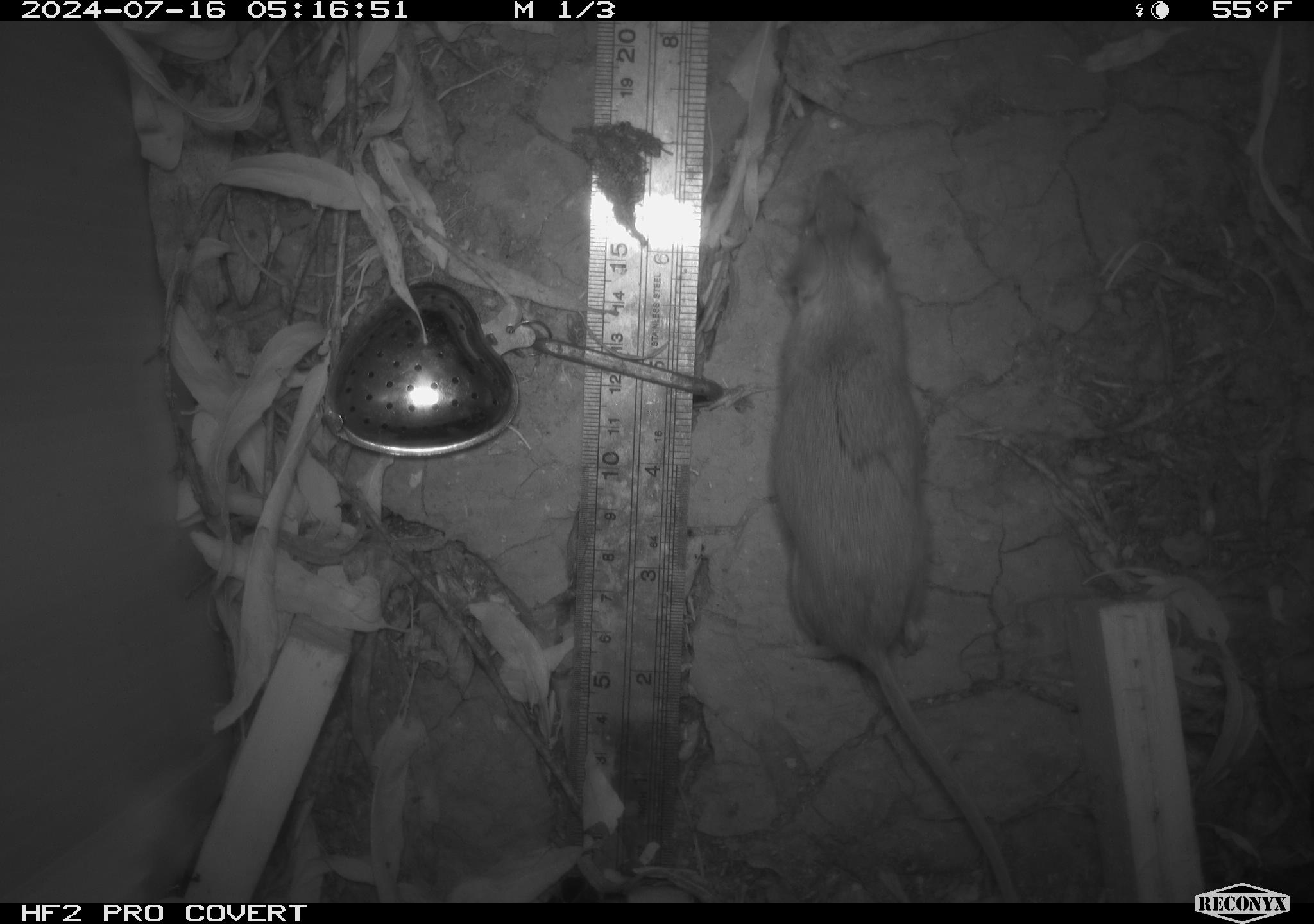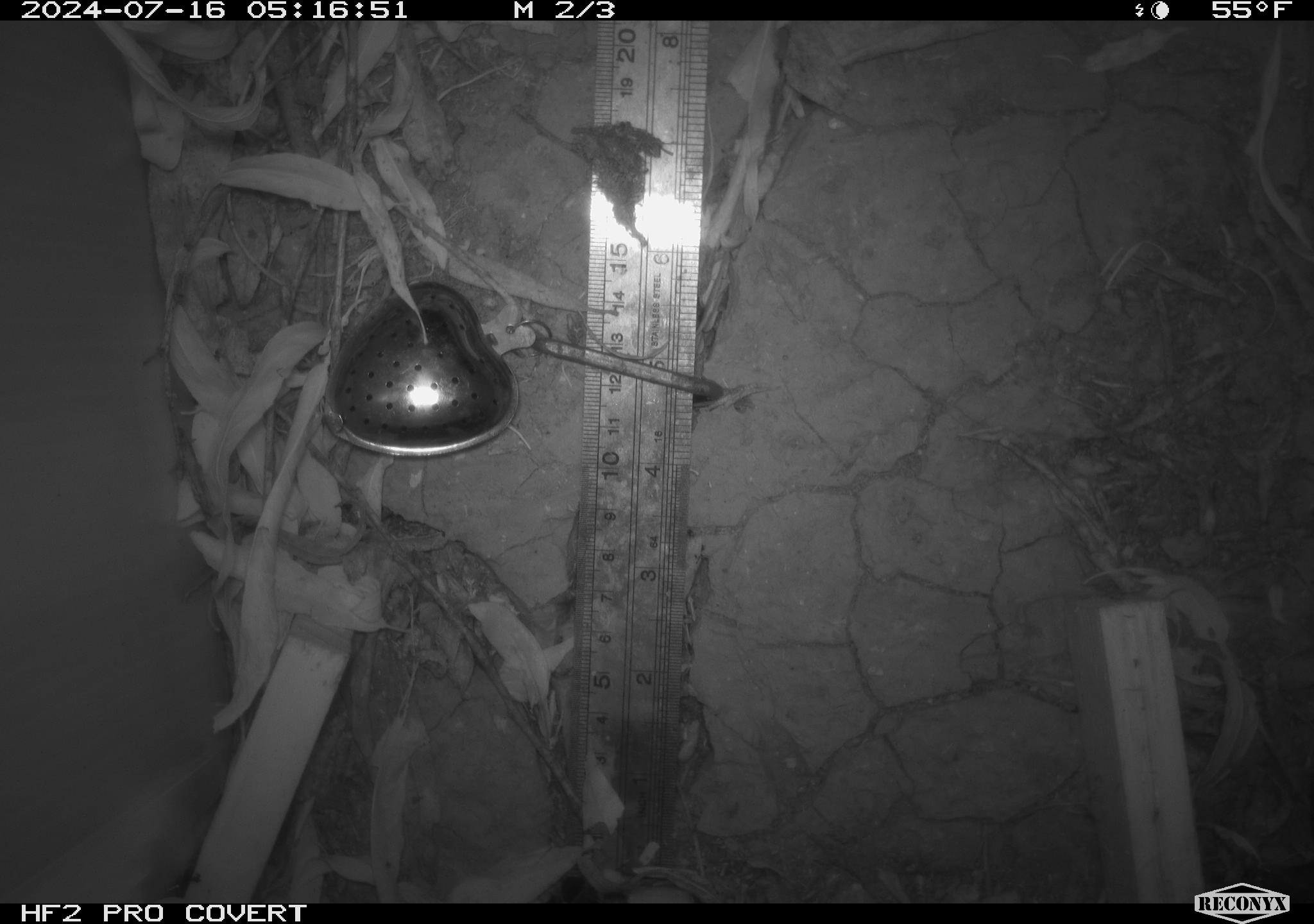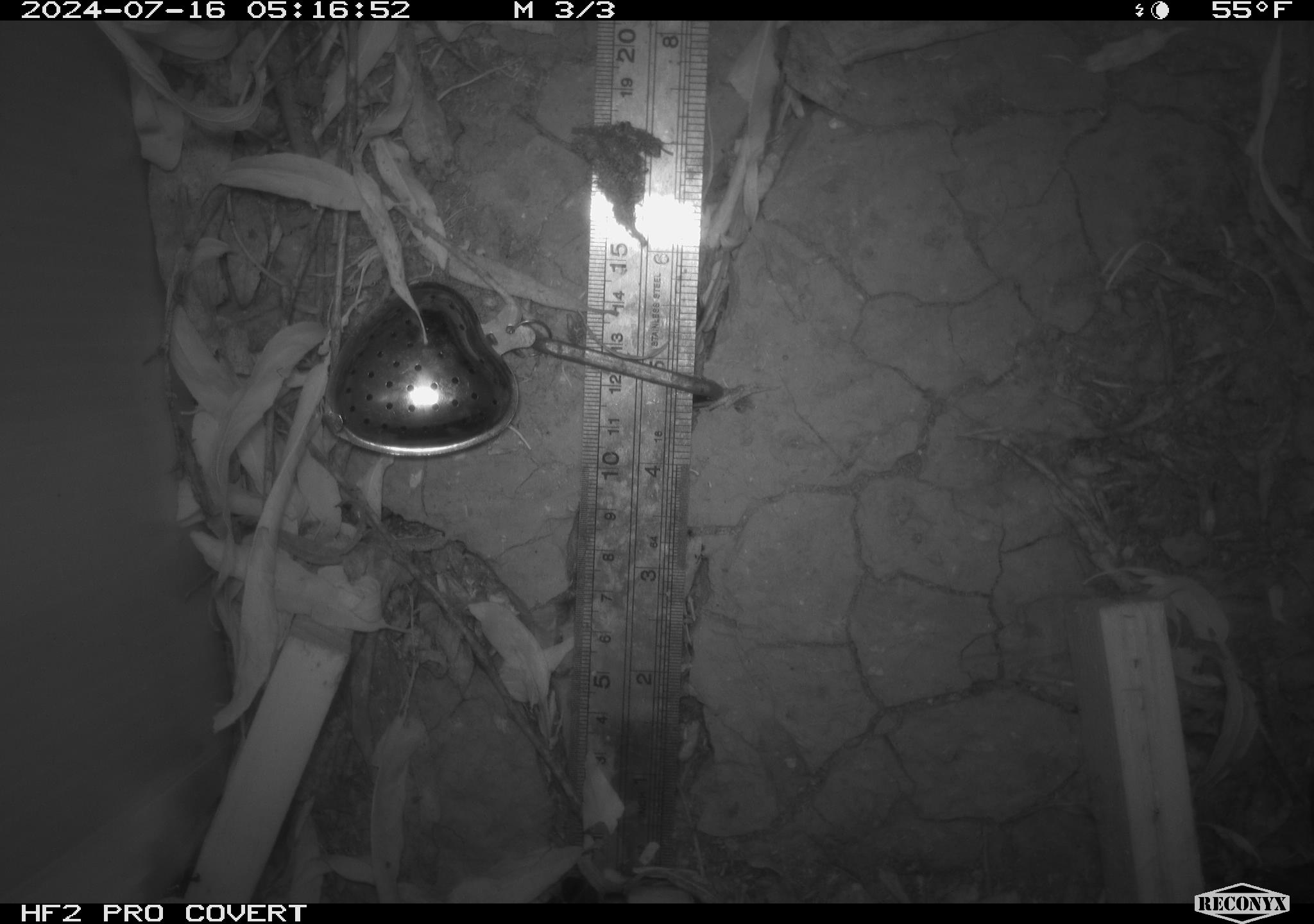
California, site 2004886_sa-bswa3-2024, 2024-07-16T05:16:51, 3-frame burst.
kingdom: Animalia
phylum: Chordata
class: Mammalia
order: Rodentia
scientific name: Rodentia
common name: mouse species